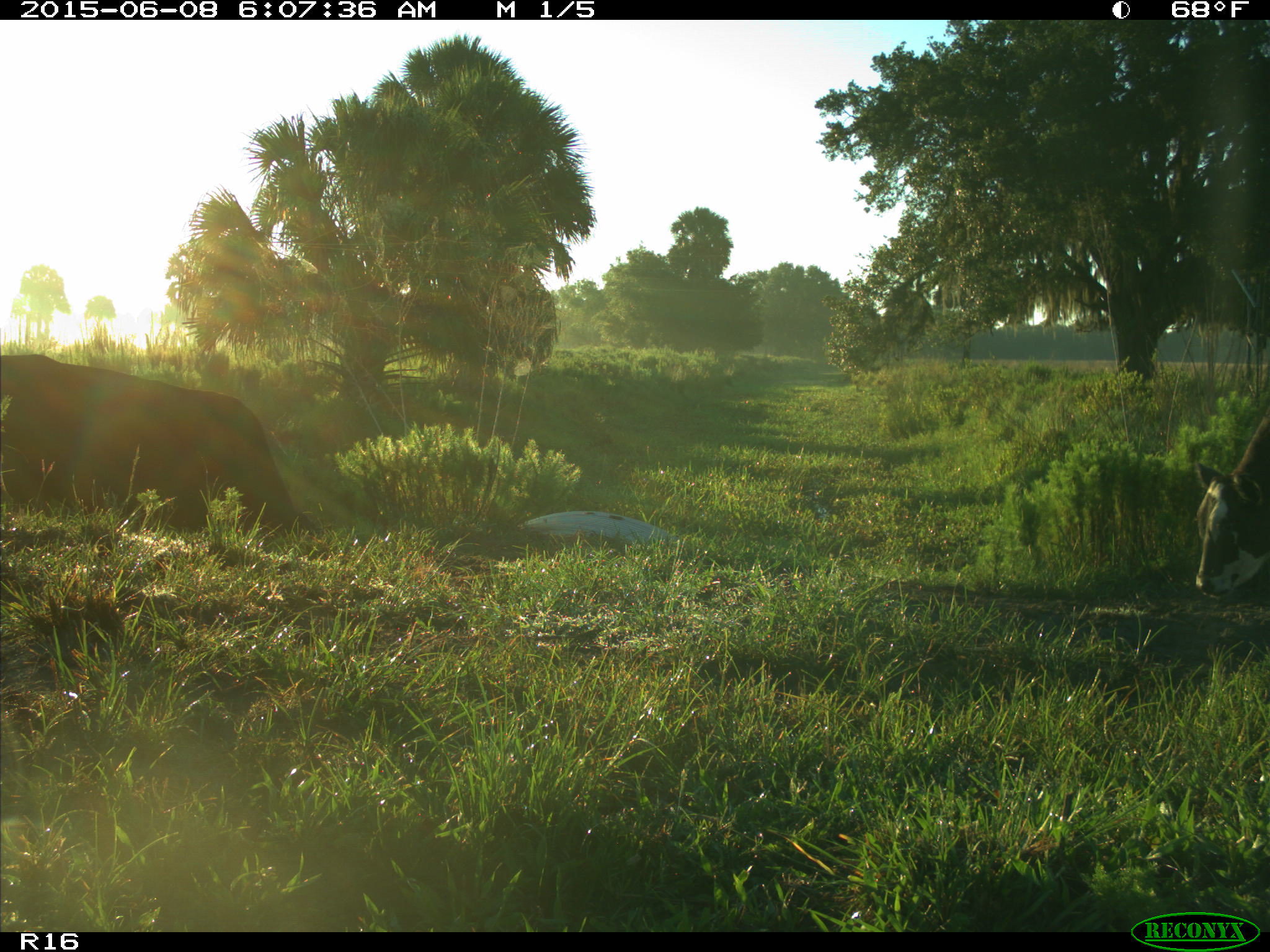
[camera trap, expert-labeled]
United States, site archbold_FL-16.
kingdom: Animalia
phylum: Chordata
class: Mammalia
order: Artiodactyla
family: Bovidae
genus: Bos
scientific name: Bos taurus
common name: domestic cow